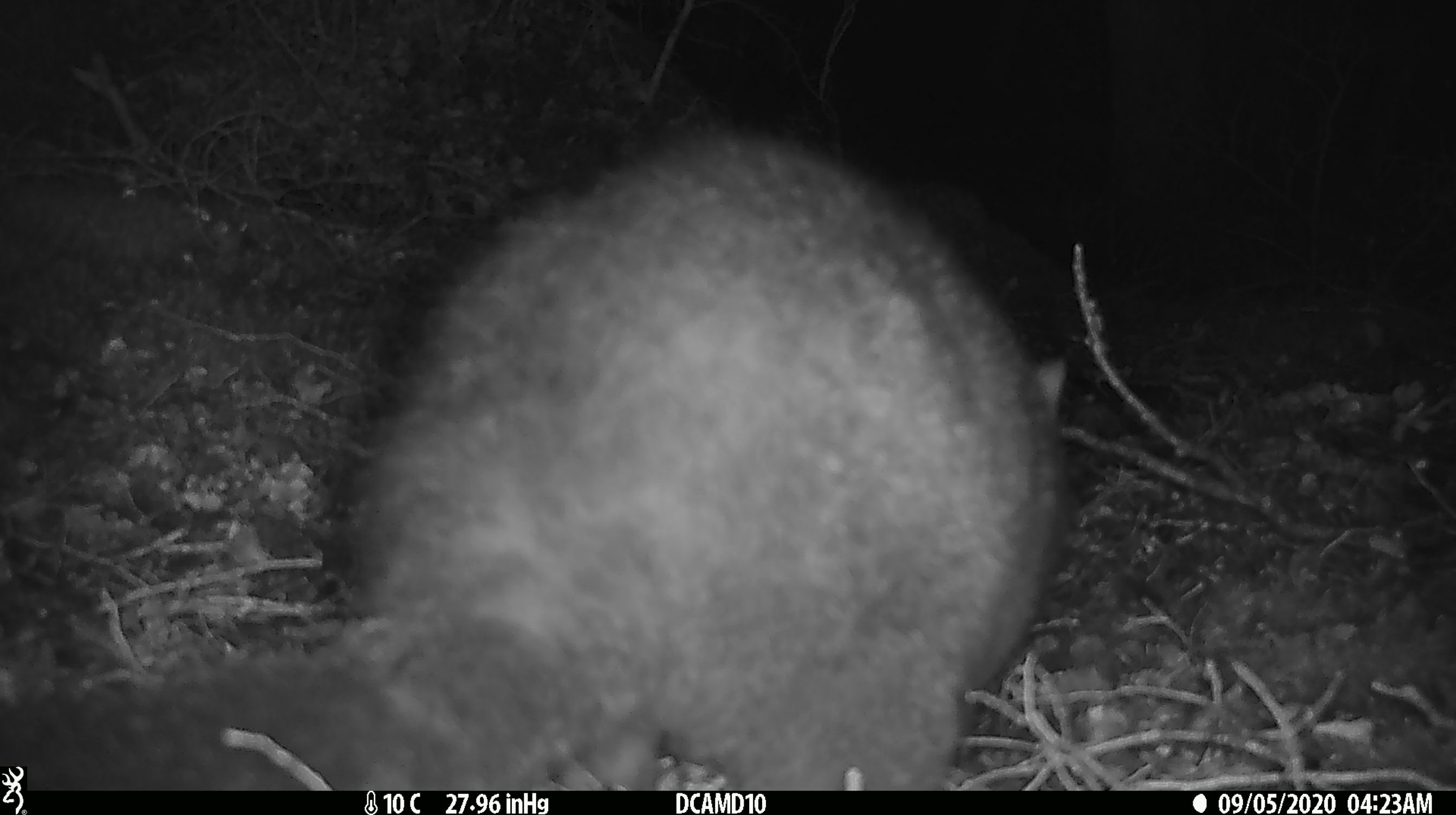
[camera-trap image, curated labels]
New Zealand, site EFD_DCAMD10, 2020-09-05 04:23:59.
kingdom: Animalia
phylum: Chordata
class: Mammalia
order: Diprotodontia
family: Phalangeridae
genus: Trichosurus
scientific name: Trichosurus vulpecula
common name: common brushtail possum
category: possum